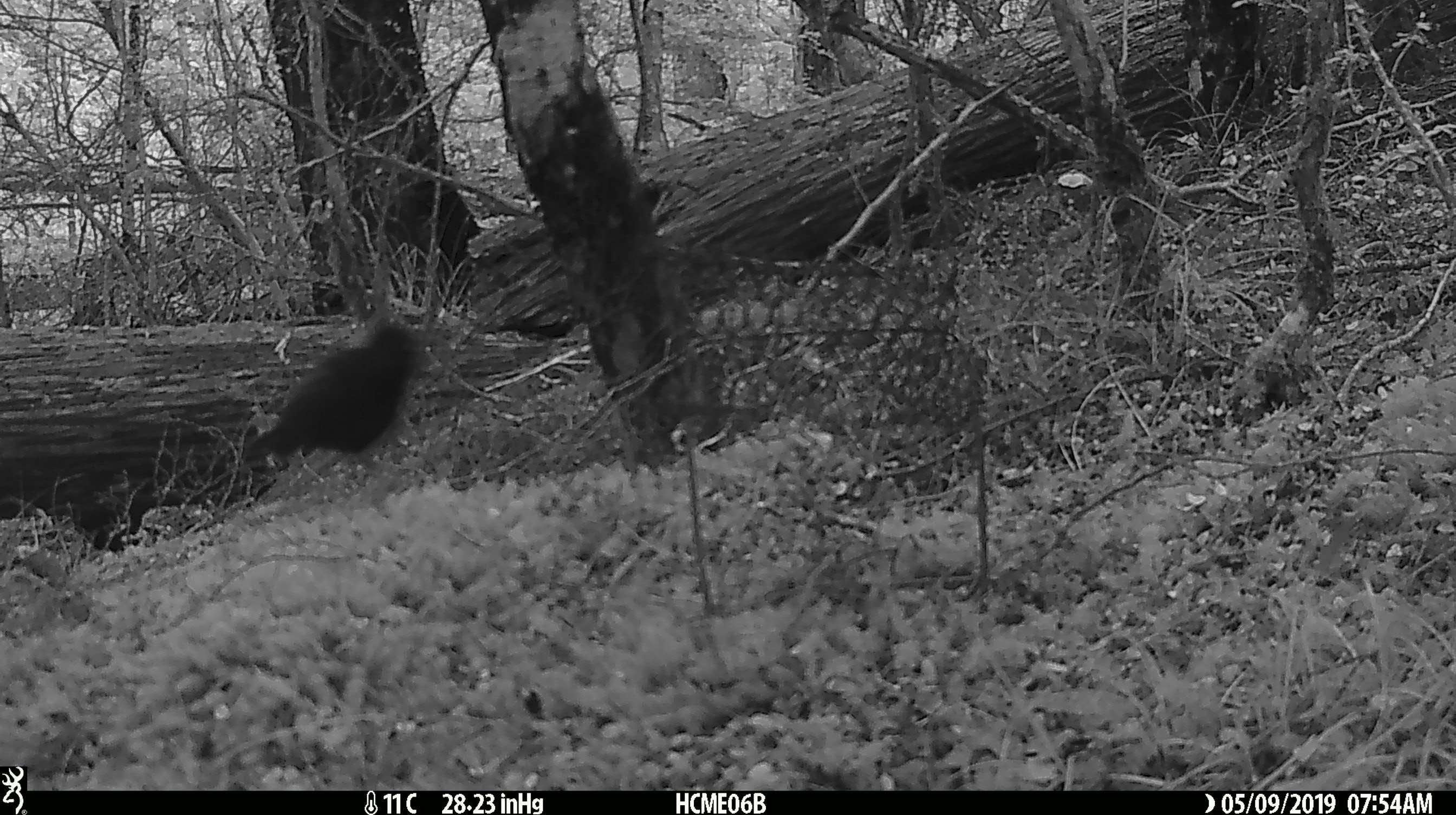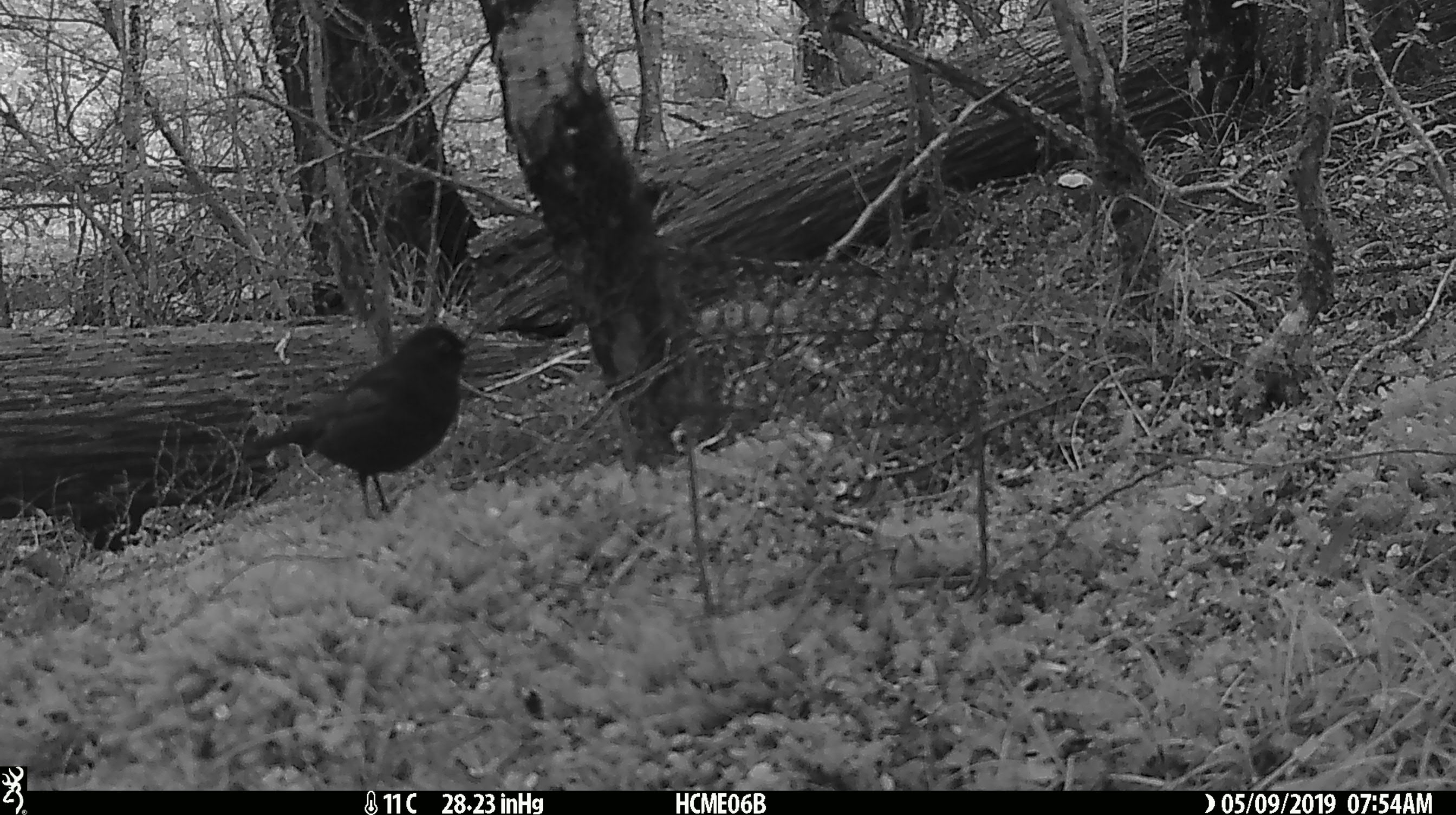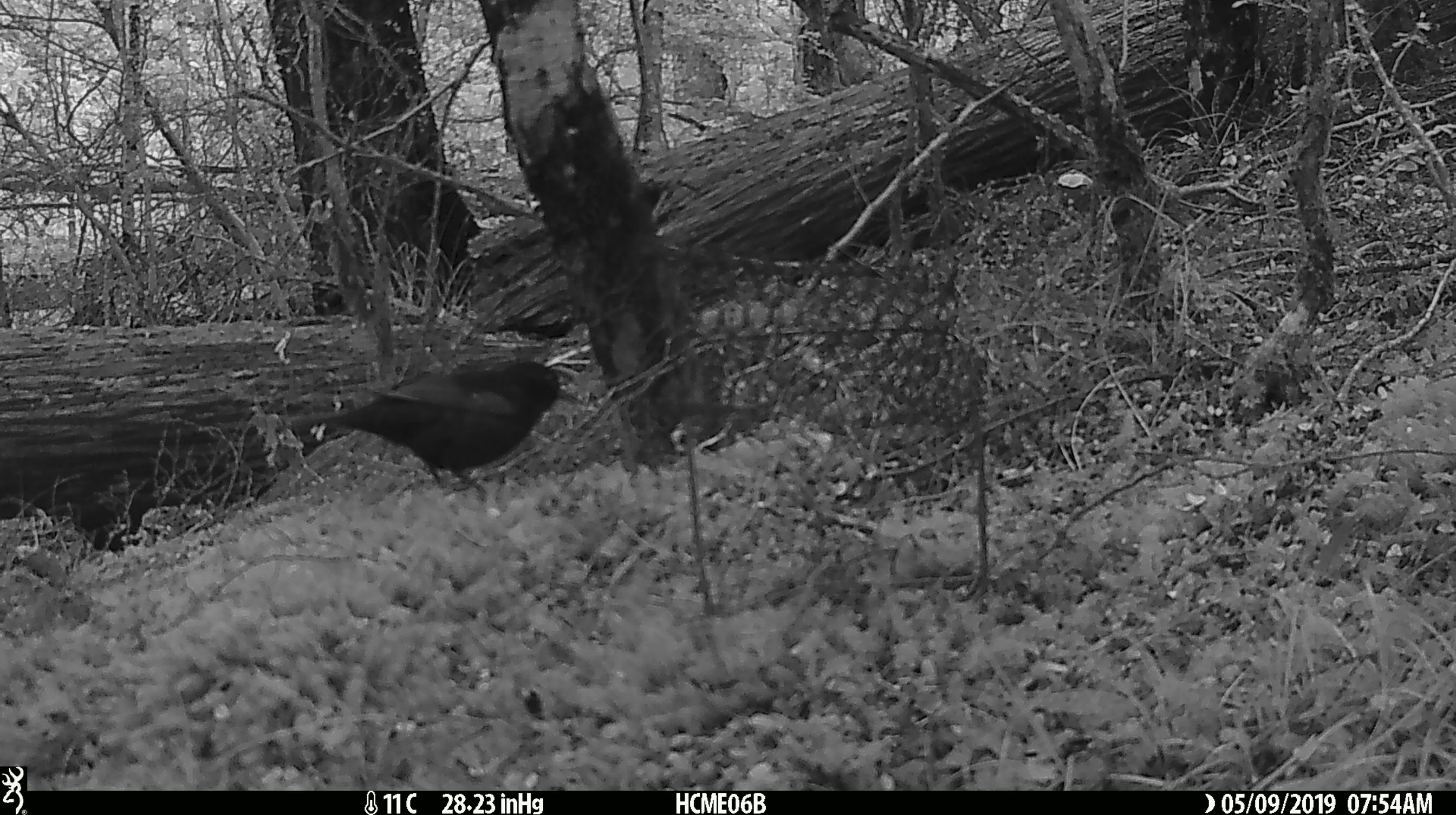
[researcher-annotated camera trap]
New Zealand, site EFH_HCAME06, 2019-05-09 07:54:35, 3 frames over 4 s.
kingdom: Animalia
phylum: Chordata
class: Aves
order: Passeriformes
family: Turdidae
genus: Turdus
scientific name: Turdus merula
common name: eurasian blackbird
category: blackbird